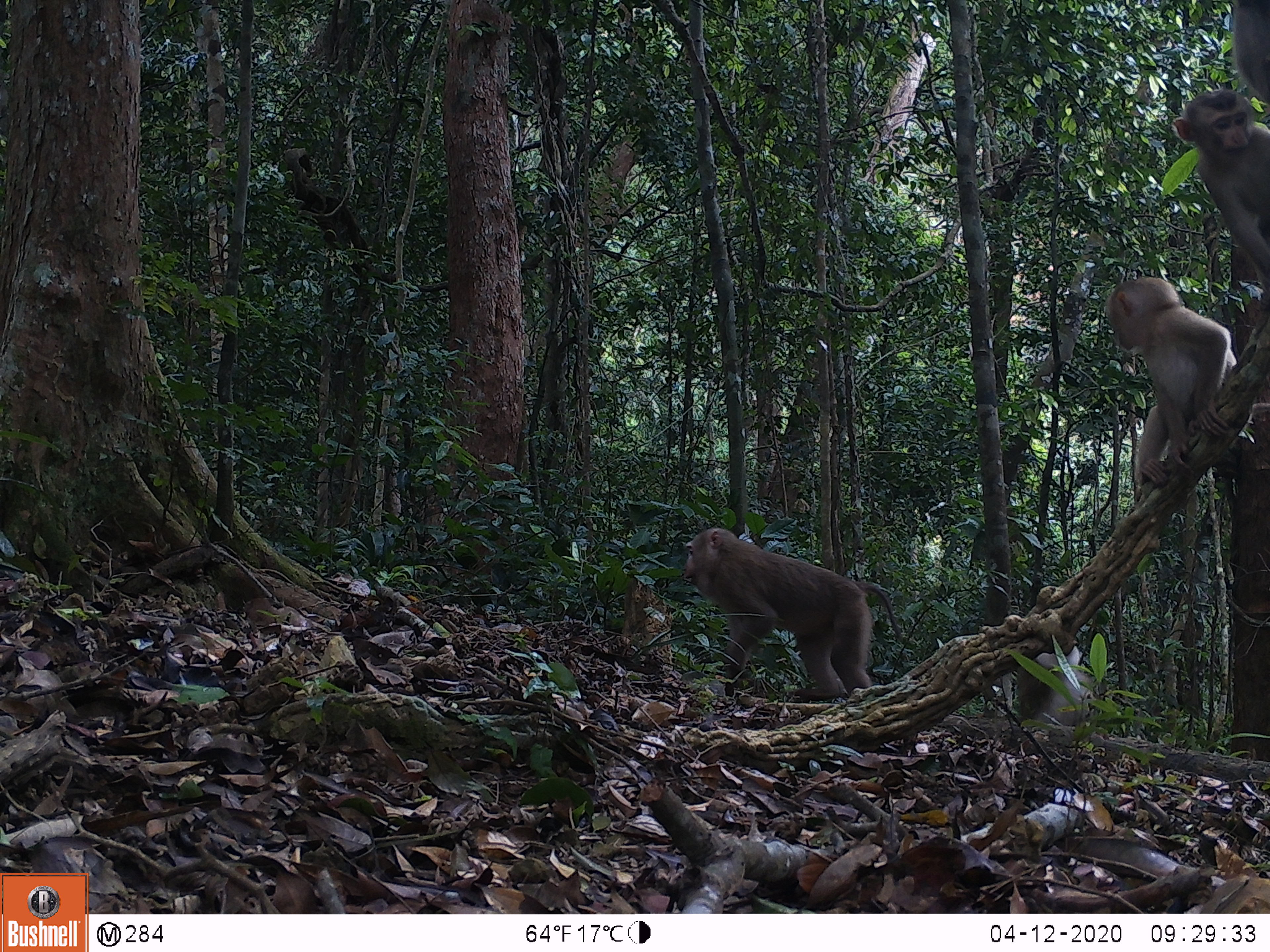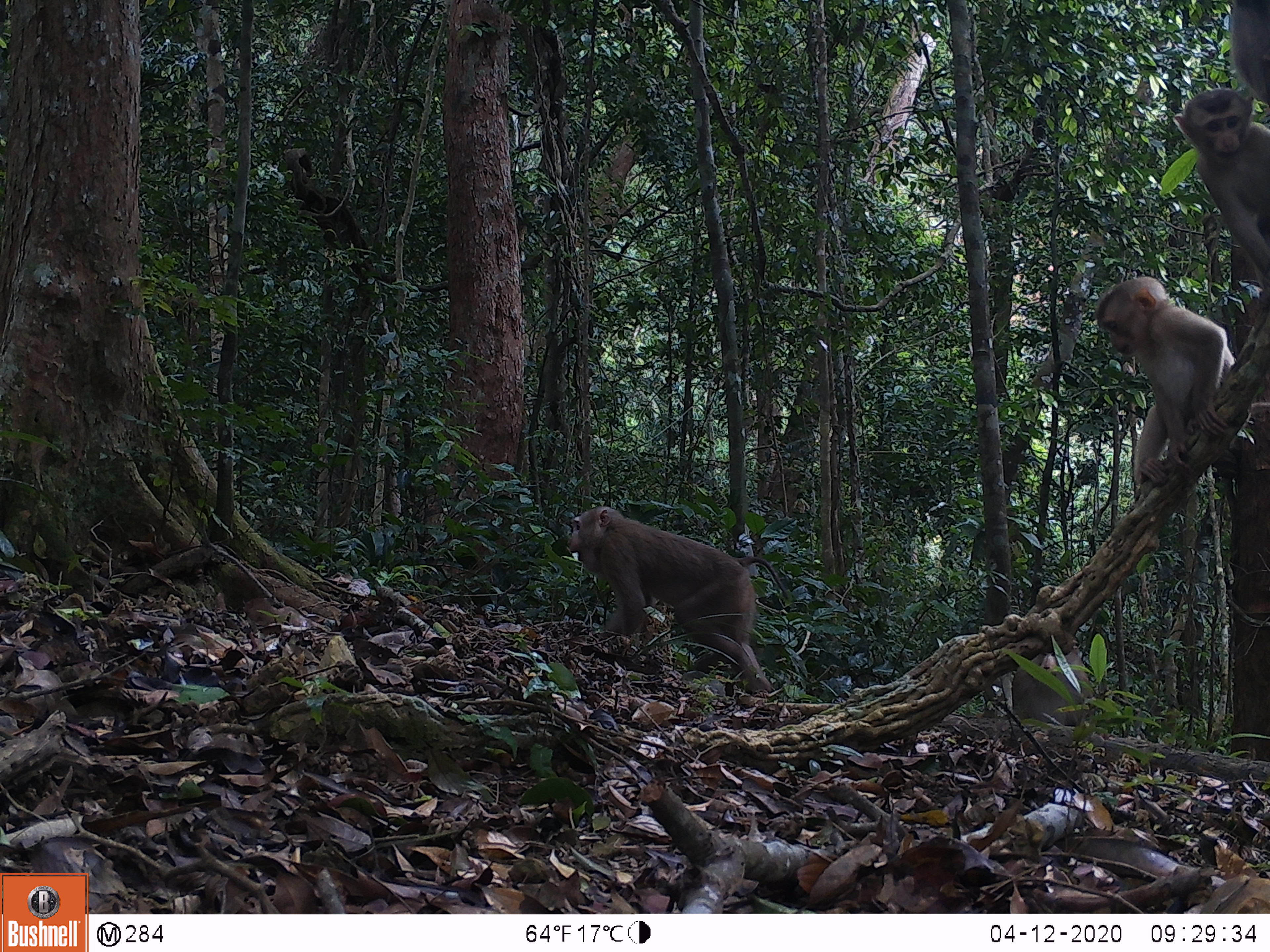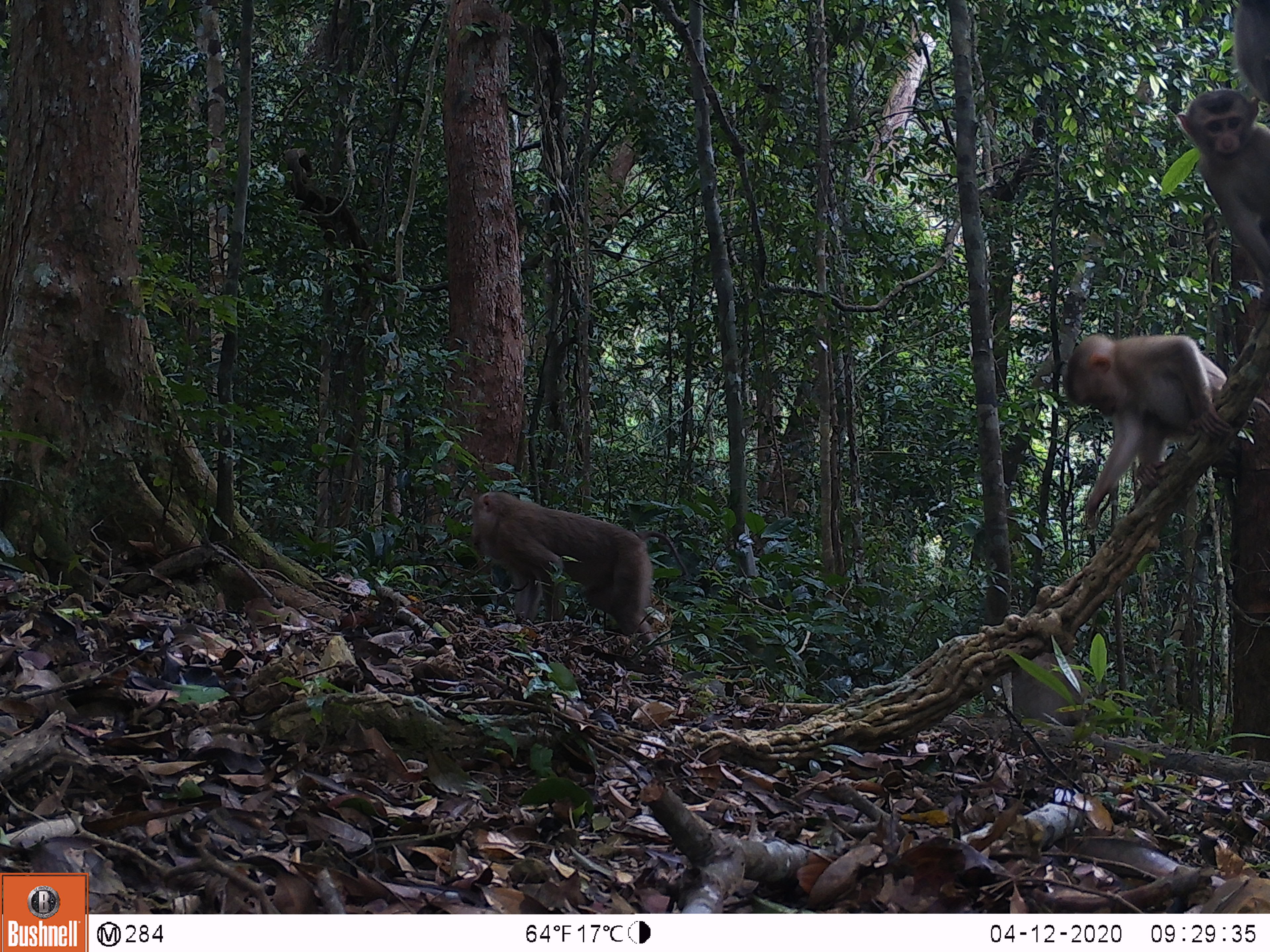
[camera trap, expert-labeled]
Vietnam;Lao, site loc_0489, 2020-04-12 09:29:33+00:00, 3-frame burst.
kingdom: Animalia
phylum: Chordata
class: Mammalia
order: Primates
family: Cercopithecidae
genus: Macaca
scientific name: Macaca nemestrina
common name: pig-tailed macaque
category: pig tailed macaque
Pig tailed macaque (pig-tailed macaque) (Macaca nemestrina). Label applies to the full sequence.